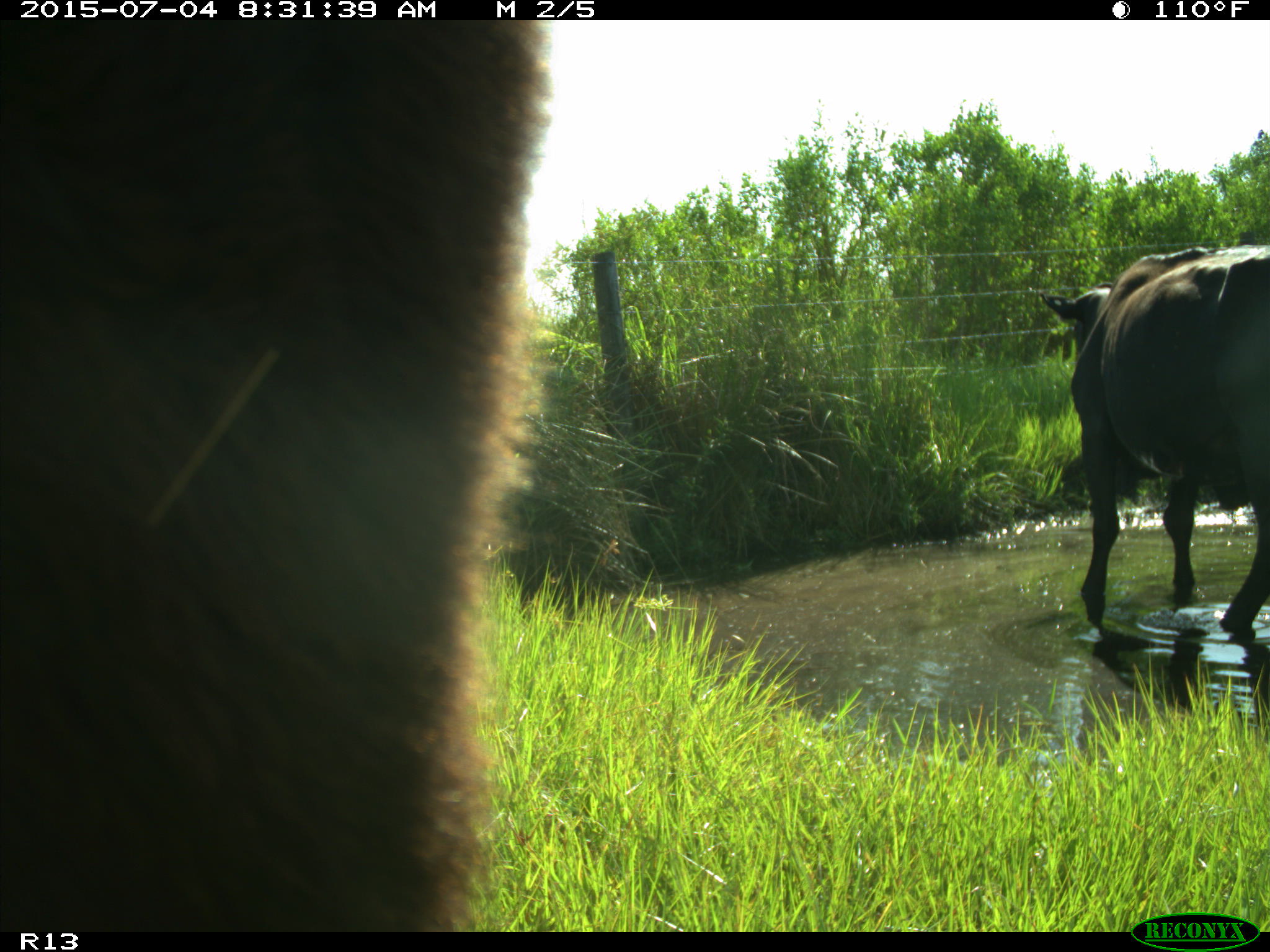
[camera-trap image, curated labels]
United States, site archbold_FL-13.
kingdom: Animalia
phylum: Chordata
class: Mammalia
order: Artiodactyla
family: Bovidae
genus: Bos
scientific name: Bos taurus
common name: domestic cow